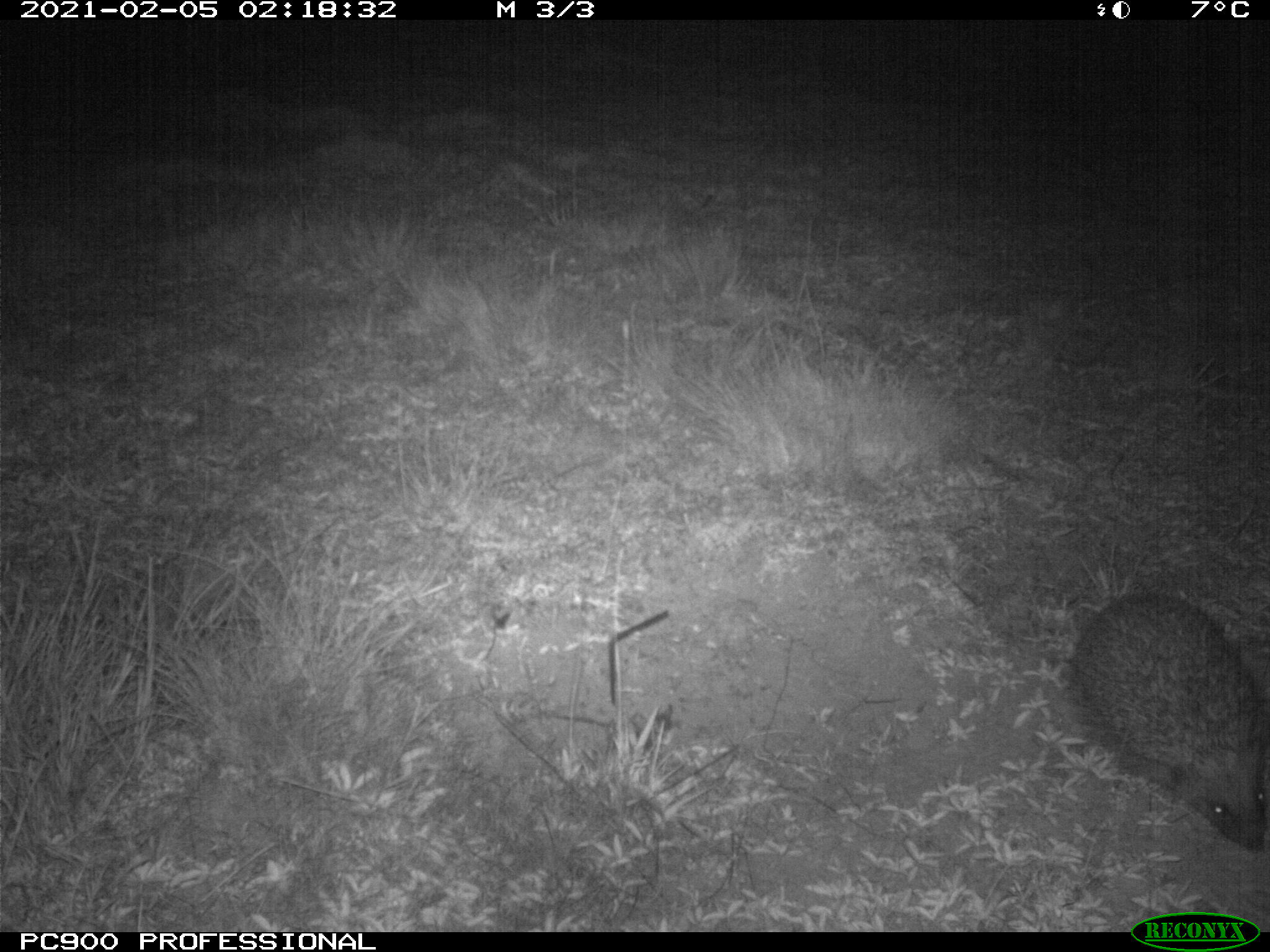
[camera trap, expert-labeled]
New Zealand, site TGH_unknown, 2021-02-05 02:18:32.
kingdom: Animalia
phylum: Chordata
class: Mammalia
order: Eulipotyphla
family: Erinaceidae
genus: Erinaceus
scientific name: Erinaceus europaeus europaeus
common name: european hedgehog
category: hedgehog